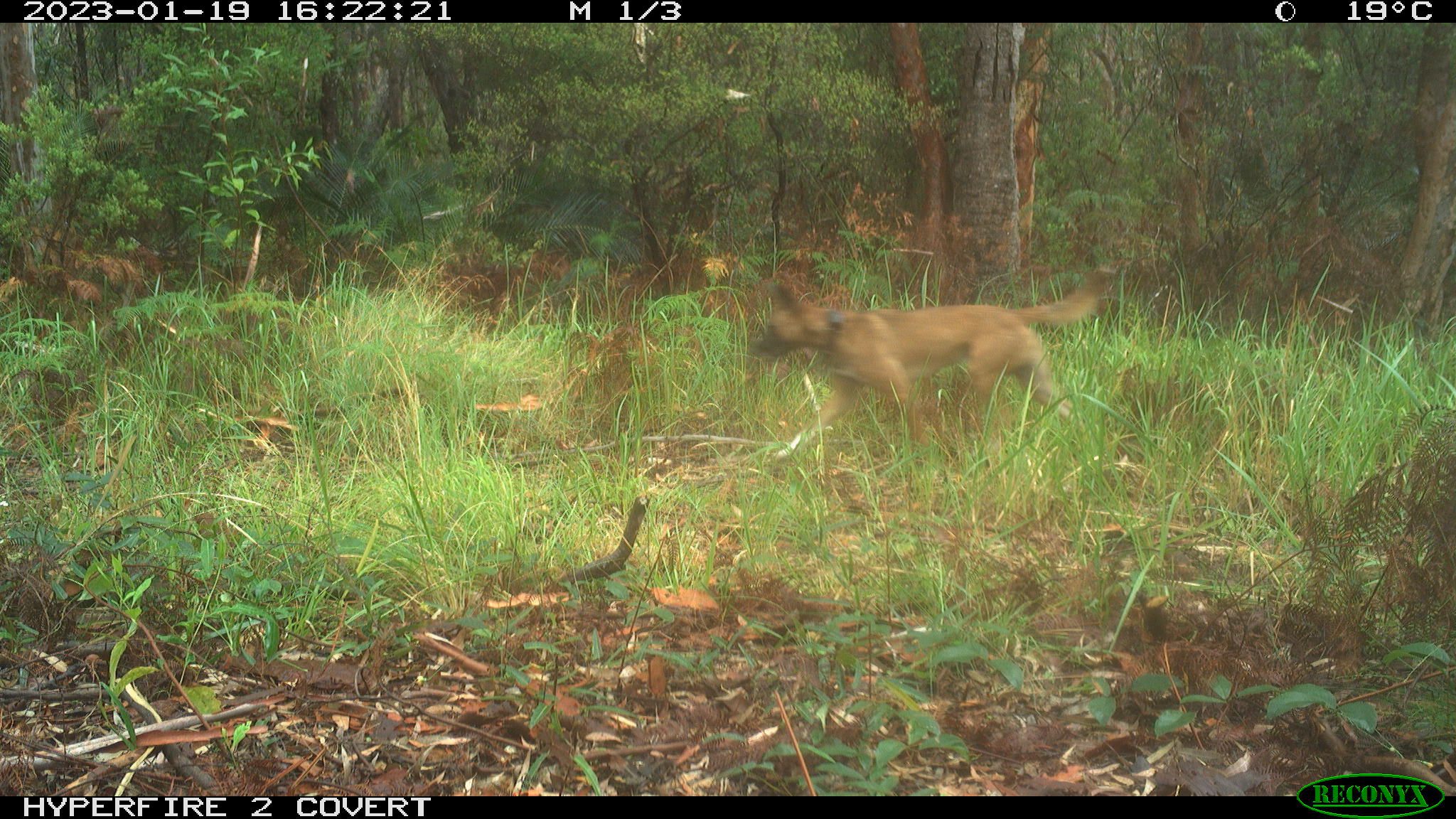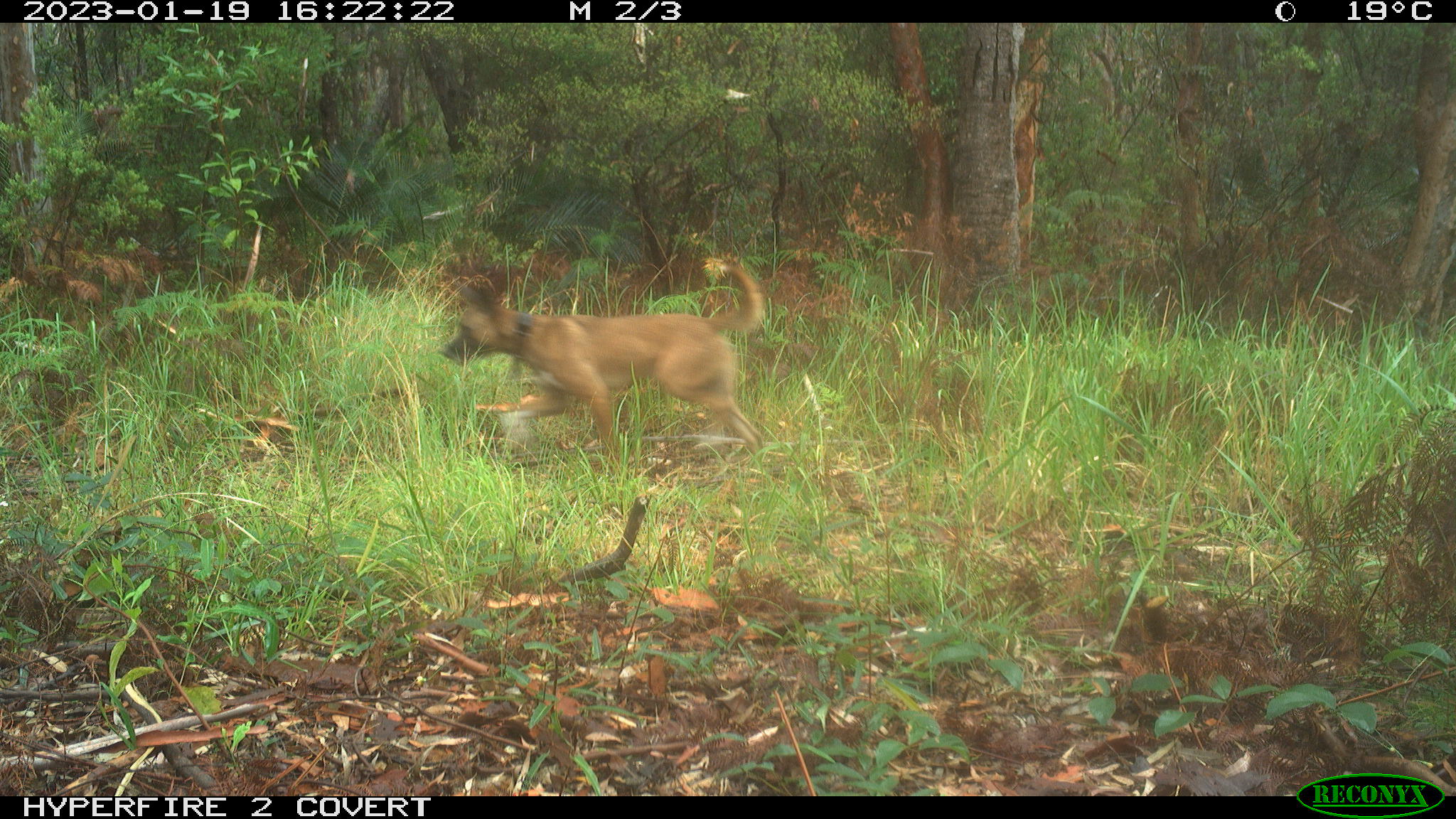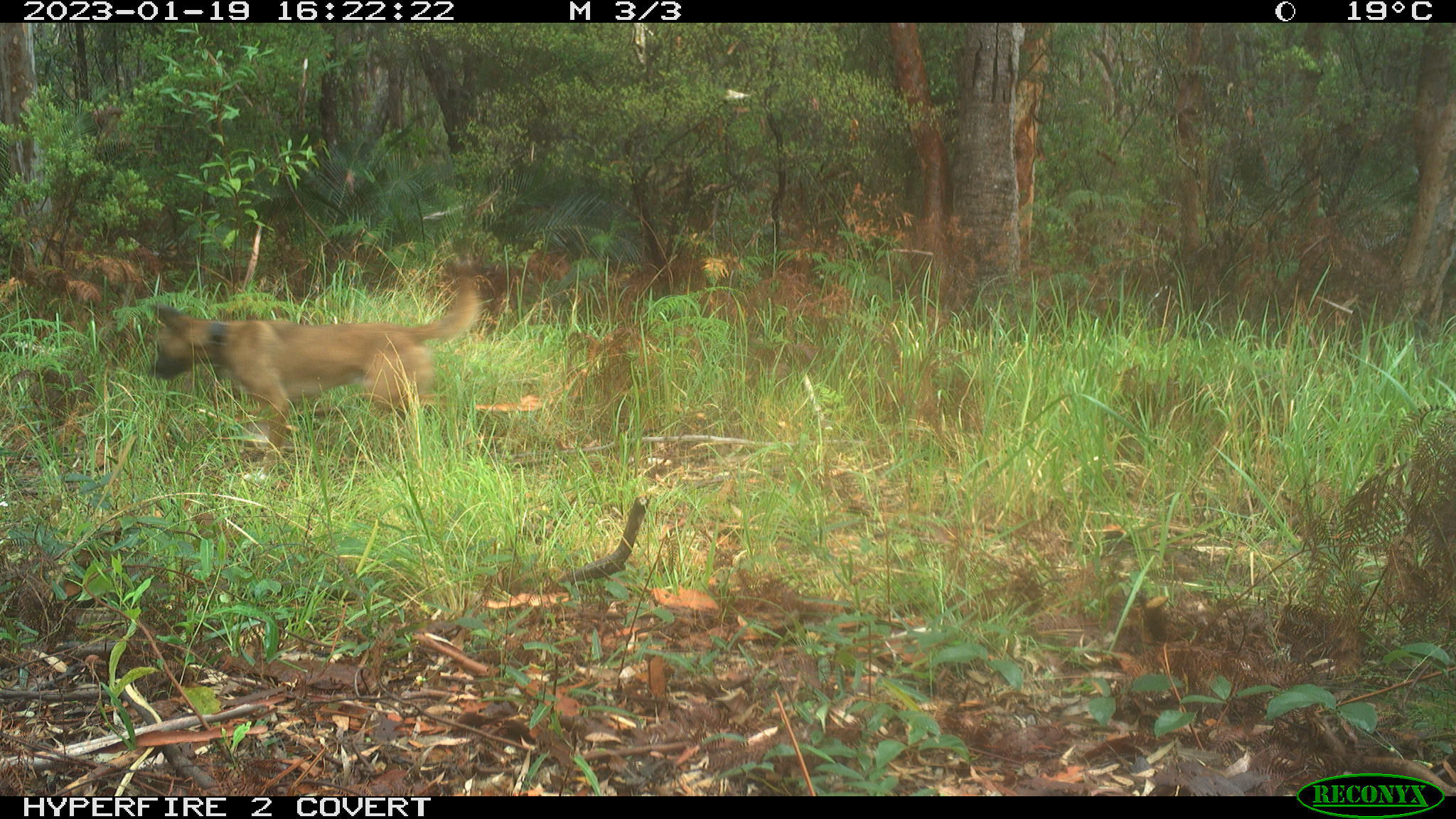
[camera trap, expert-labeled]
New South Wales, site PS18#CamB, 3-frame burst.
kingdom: Animalia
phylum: Chordata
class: Mammalia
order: Carnivora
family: Canidae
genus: Canis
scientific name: Canis familiaris dingo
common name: dingo